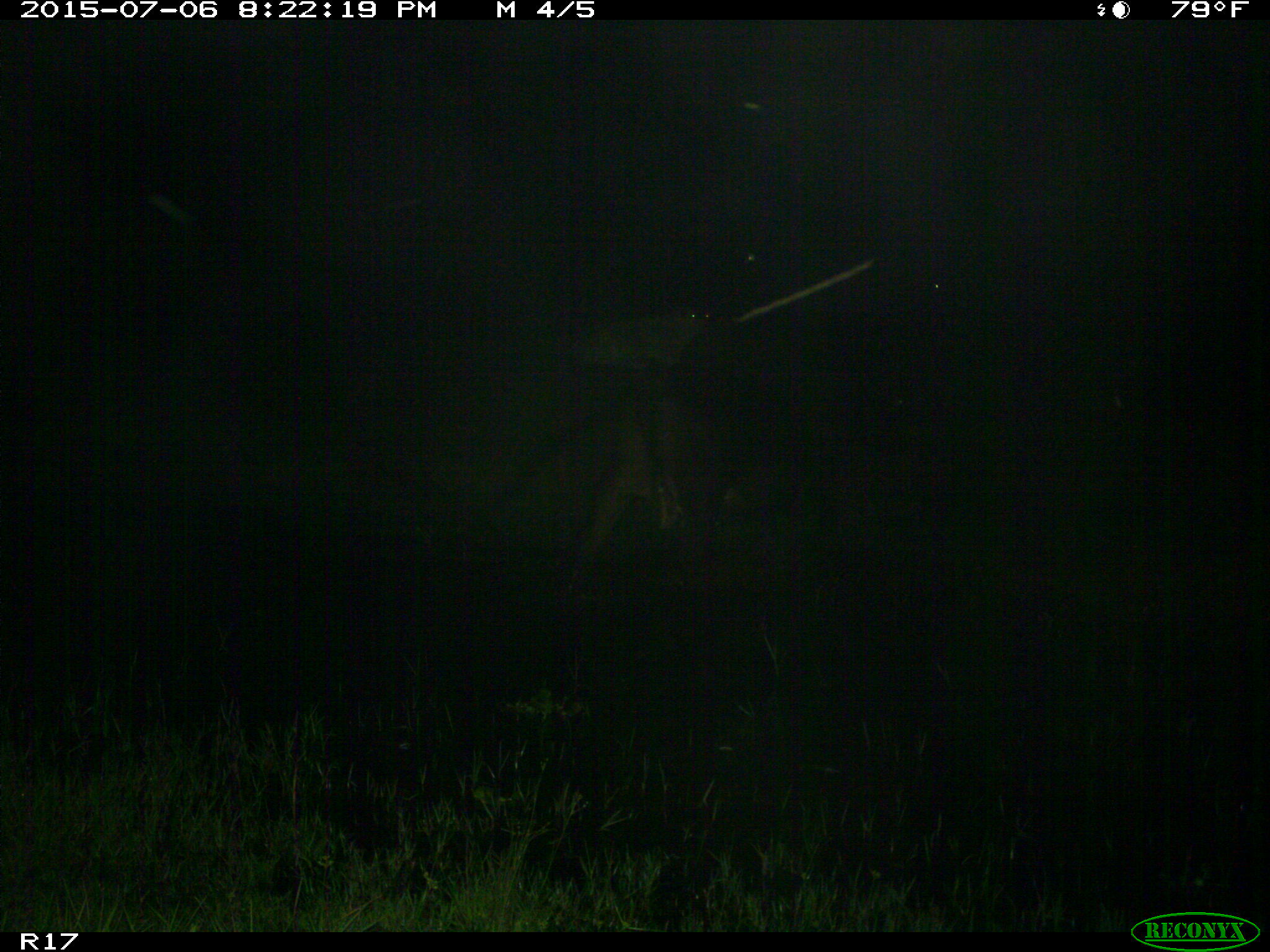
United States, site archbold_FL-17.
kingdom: Animalia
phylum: Chordata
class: Mammalia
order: Artiodactyla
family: Bovidae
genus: Bos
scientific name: Bos taurus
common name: domestic cow